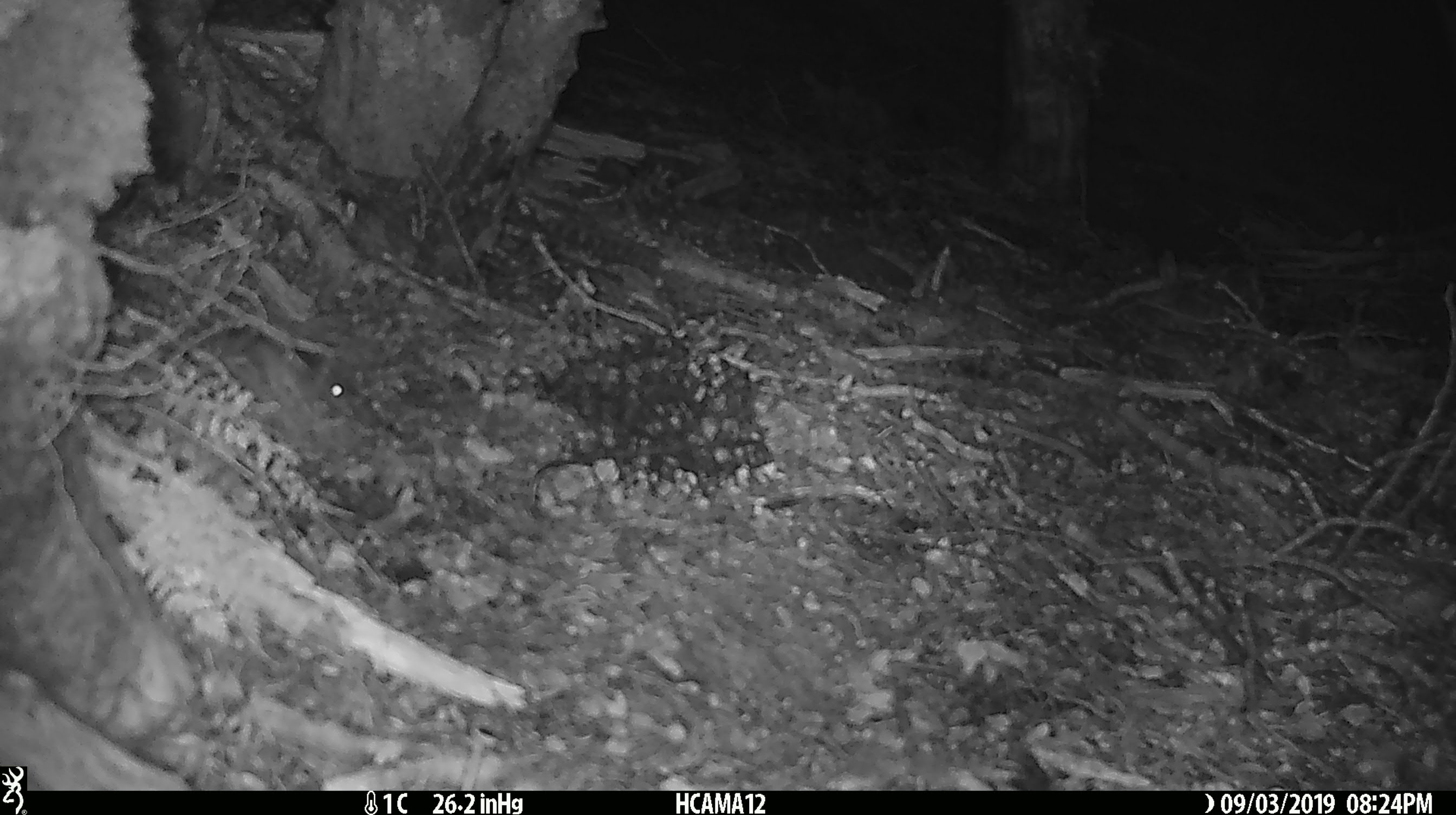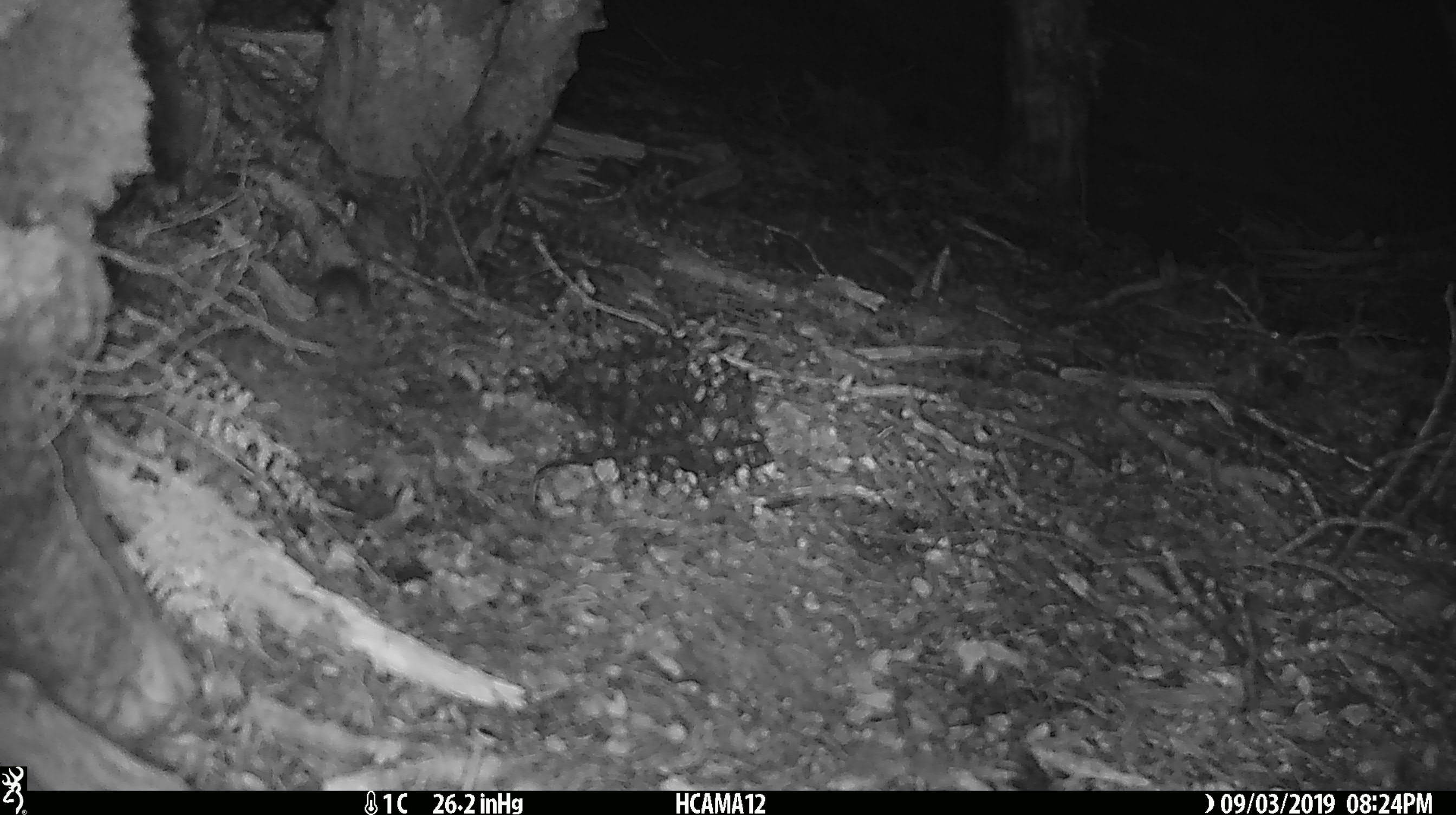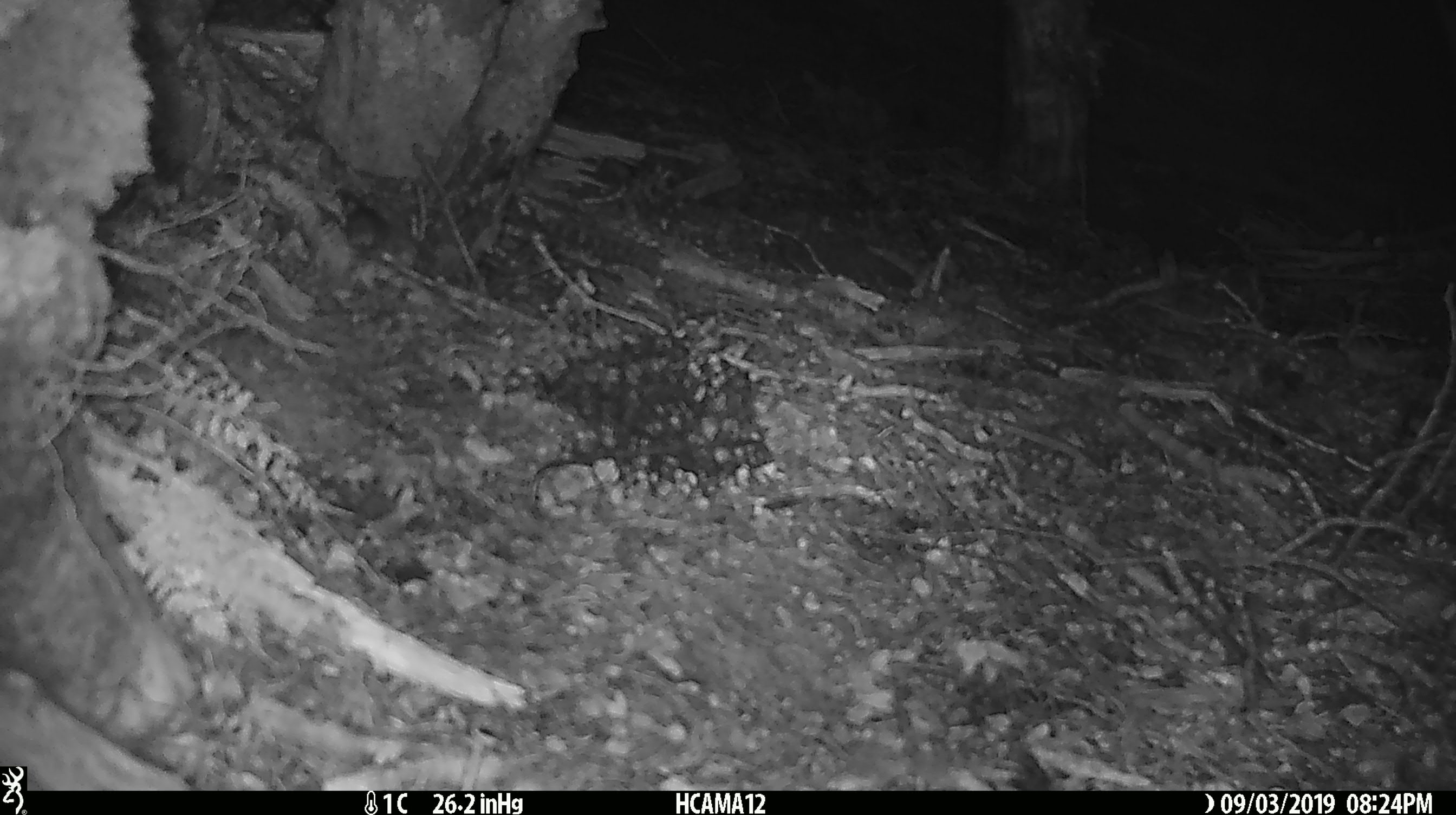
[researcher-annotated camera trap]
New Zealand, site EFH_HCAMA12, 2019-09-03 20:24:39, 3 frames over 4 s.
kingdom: Animalia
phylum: Chordata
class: Mammalia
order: Rodentia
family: Muridae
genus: Mus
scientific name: Mus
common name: mouse